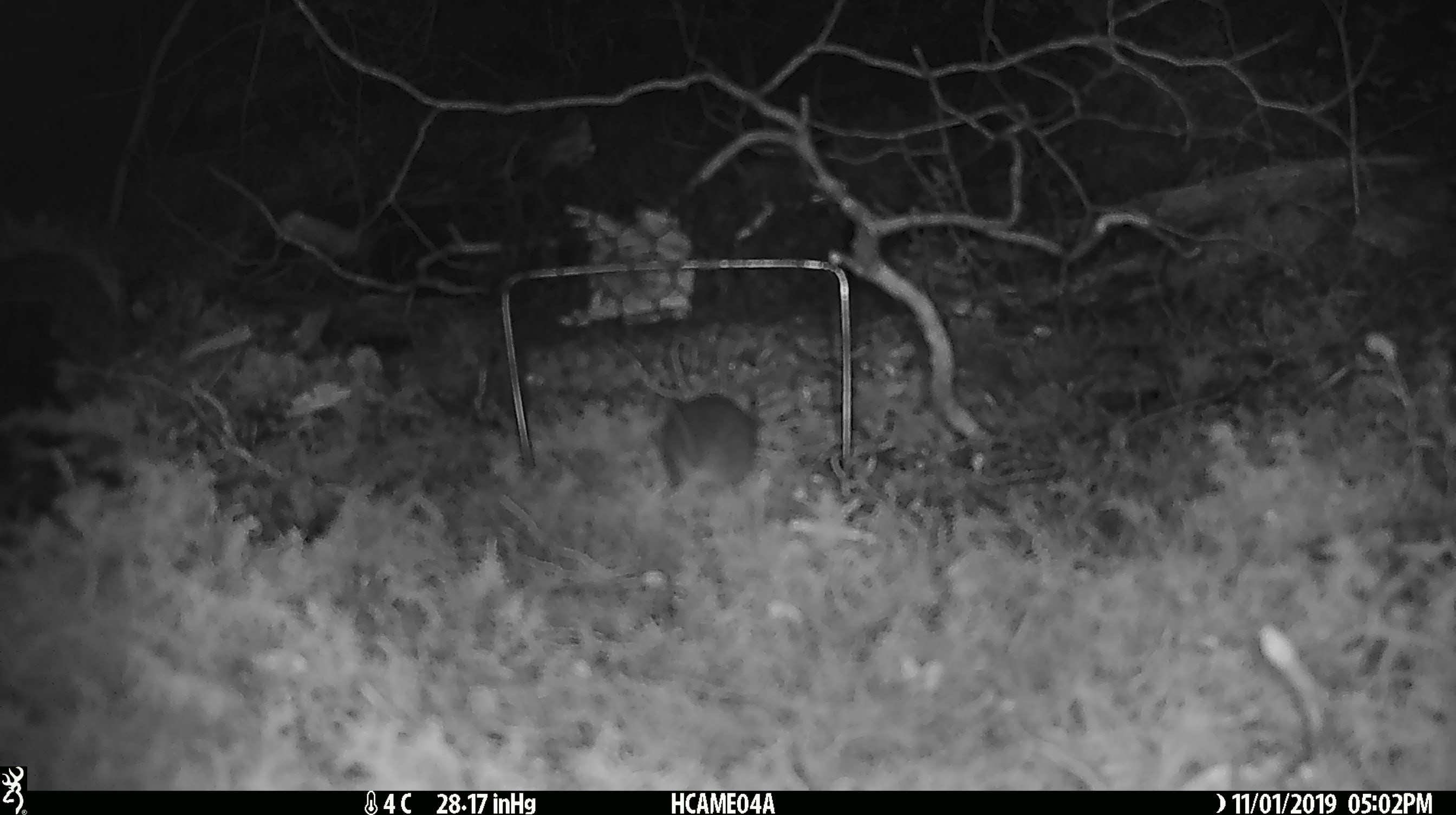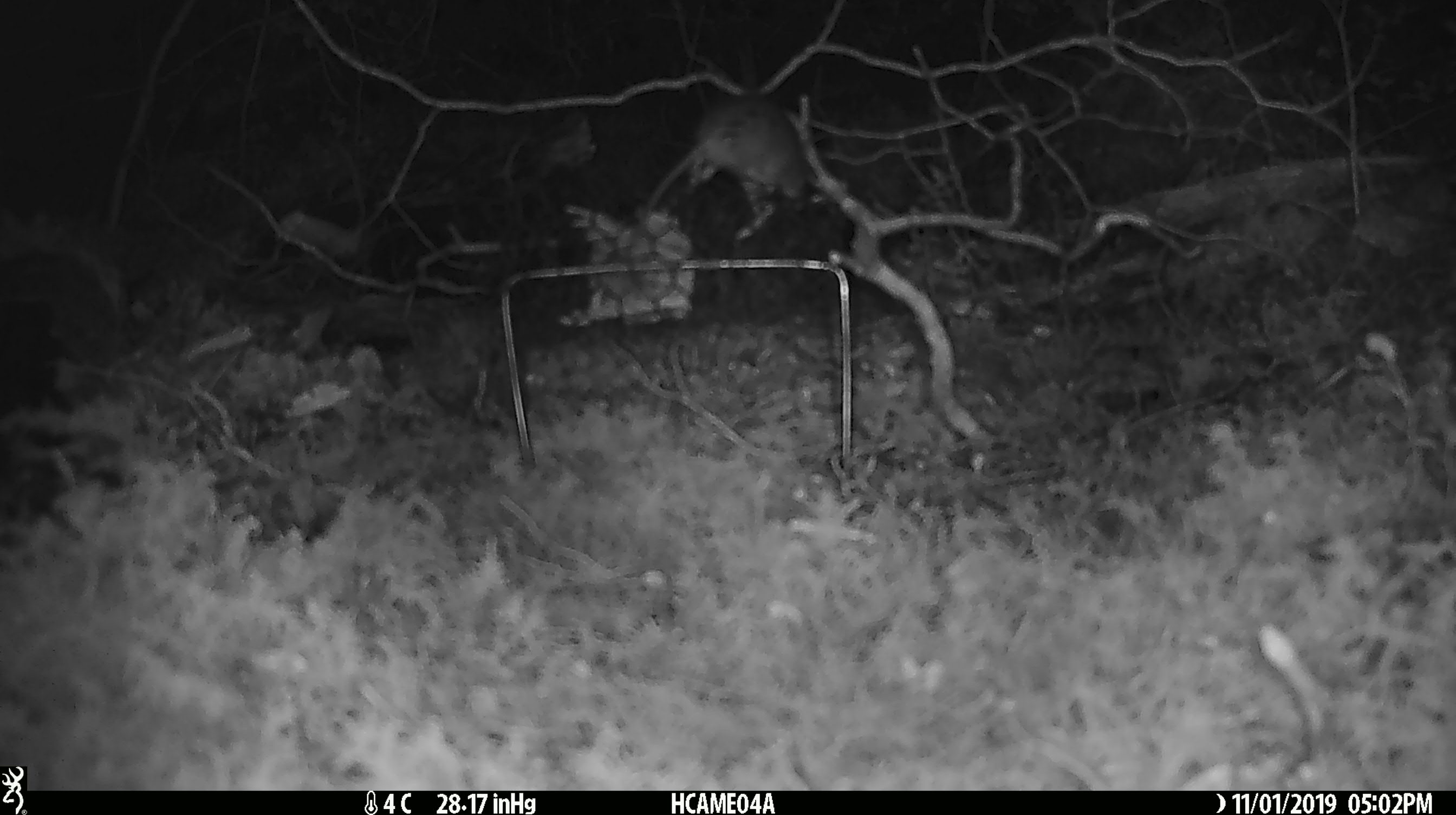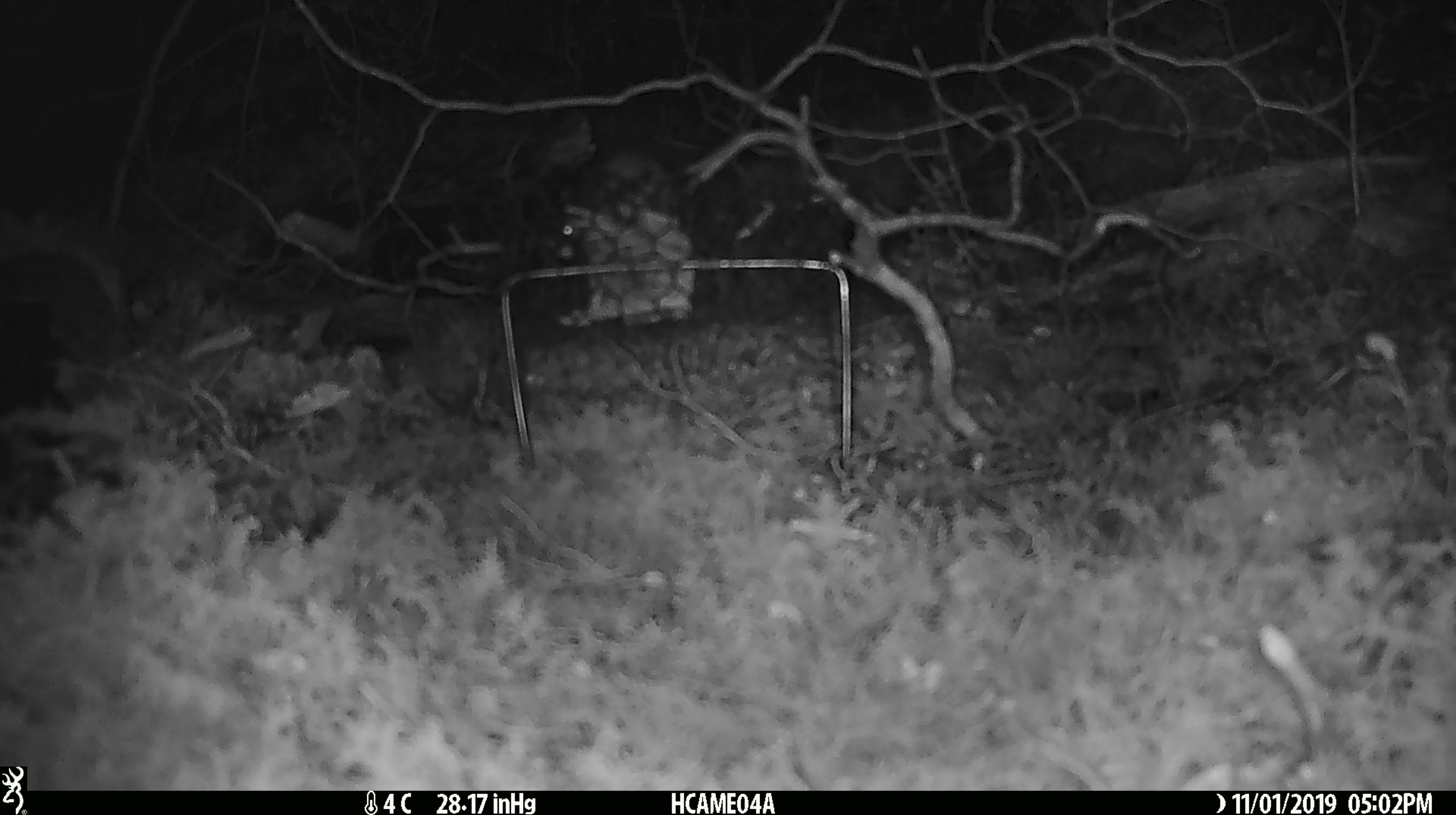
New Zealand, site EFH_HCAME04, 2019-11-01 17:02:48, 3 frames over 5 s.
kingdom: Animalia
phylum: Chordata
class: Mammalia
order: Rodentia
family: Muridae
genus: Mus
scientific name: Mus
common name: mouse